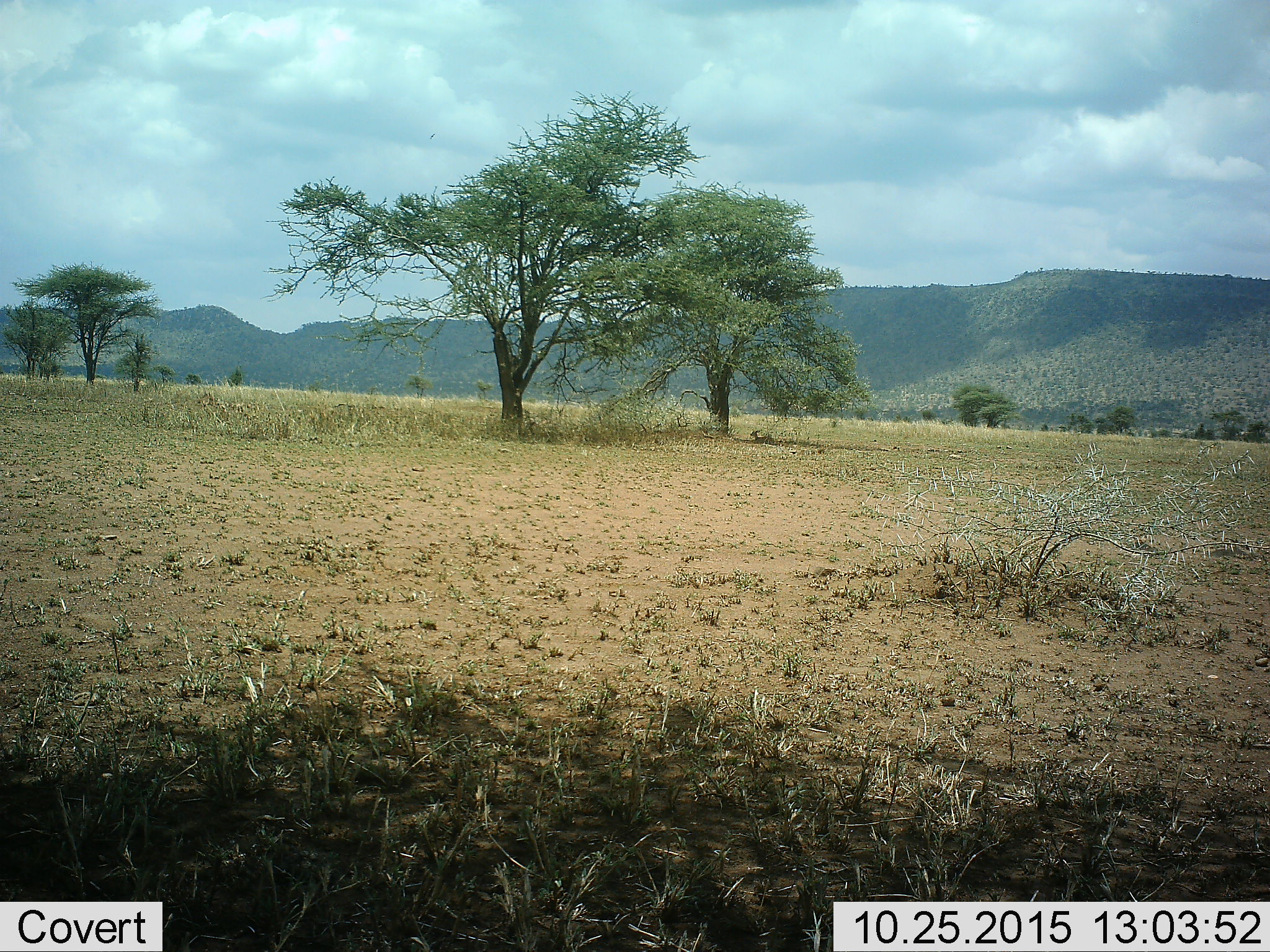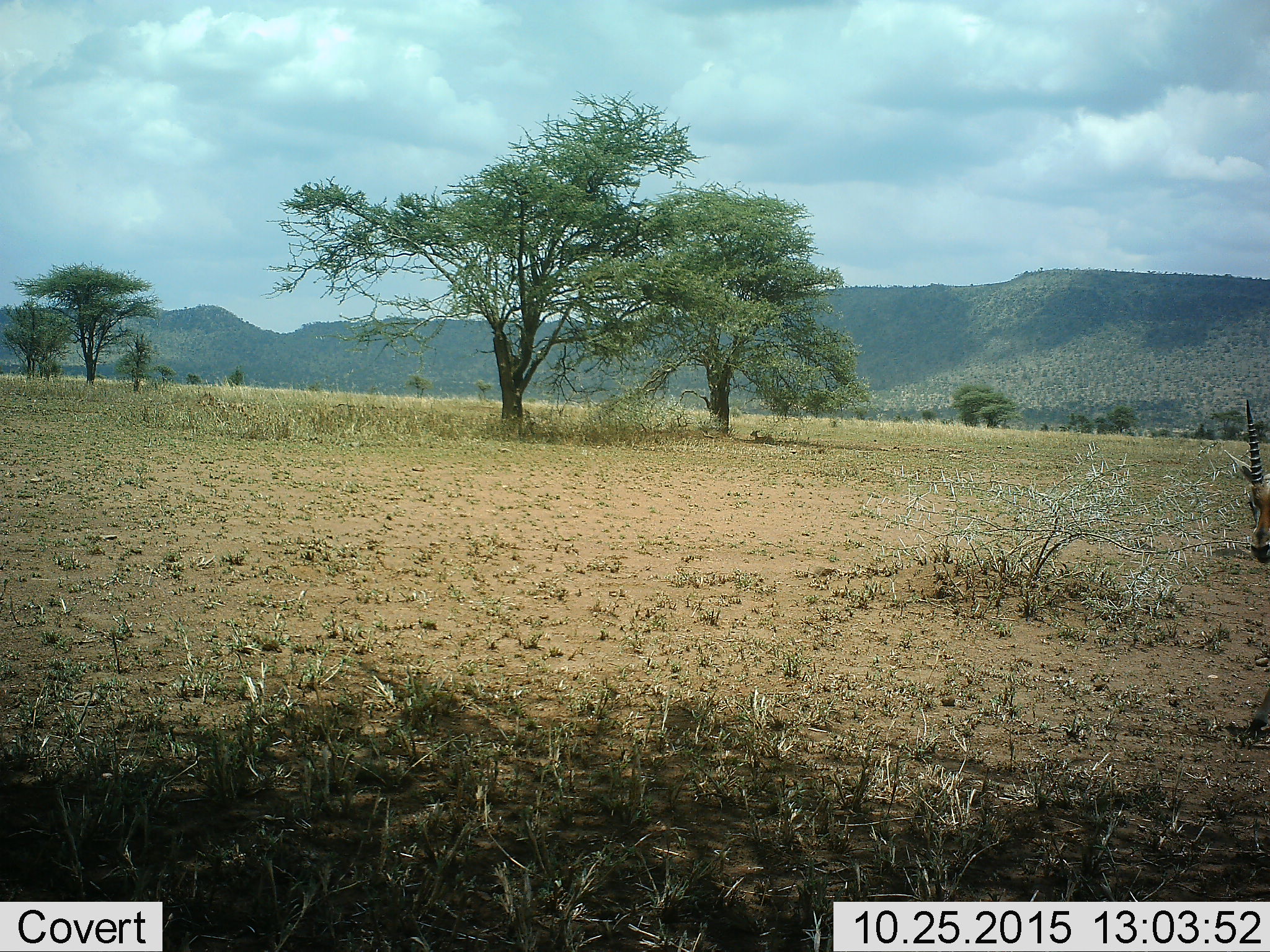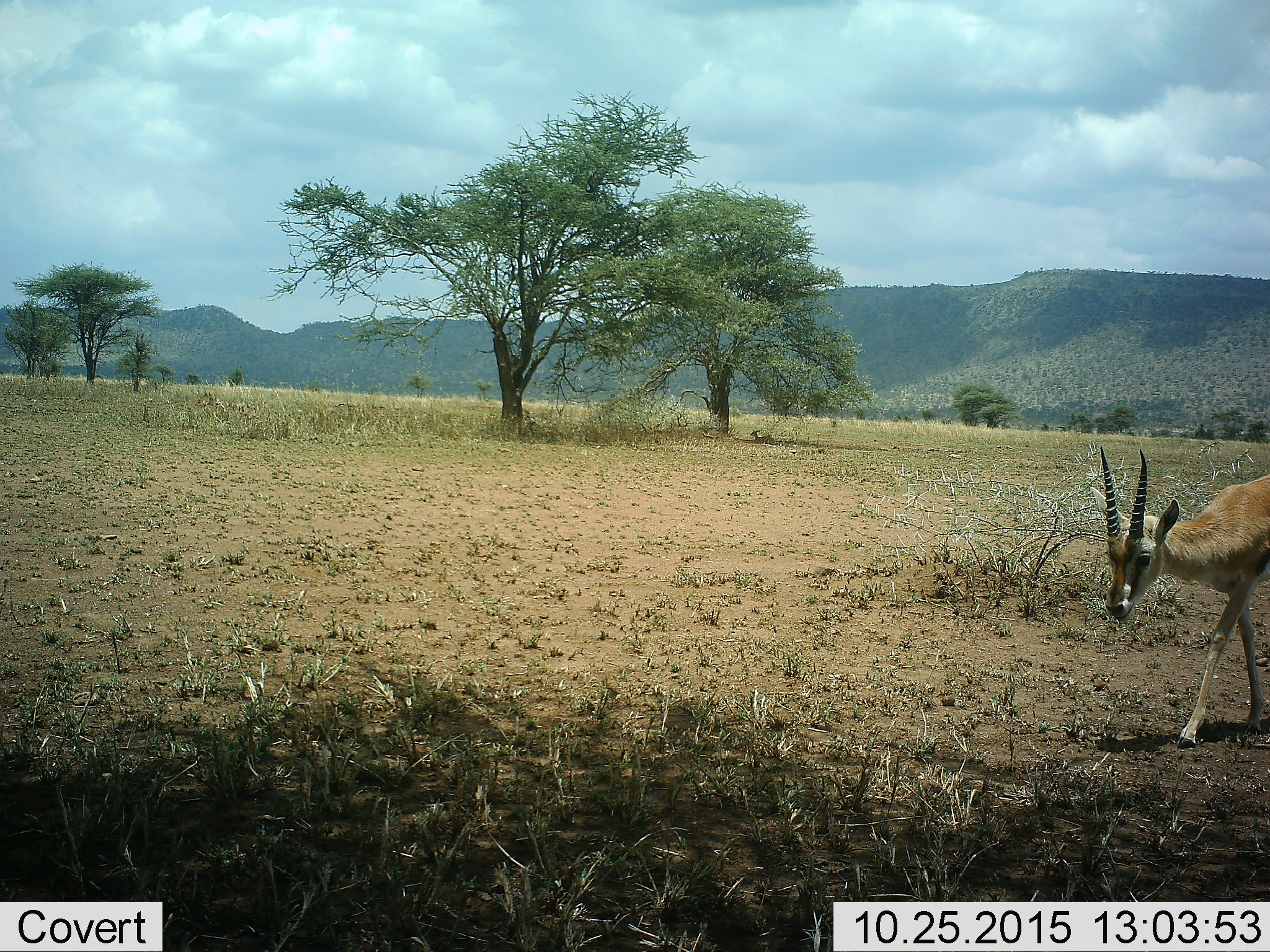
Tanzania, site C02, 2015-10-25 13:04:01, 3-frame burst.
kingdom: Animalia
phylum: Chordata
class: Mammalia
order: Artiodactyla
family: Bovidae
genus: Eudorcas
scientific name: Eudorcas thomsonii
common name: thomson's gazelle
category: gazellethomsons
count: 2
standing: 0%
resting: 60%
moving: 90%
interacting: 0%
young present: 10%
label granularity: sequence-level